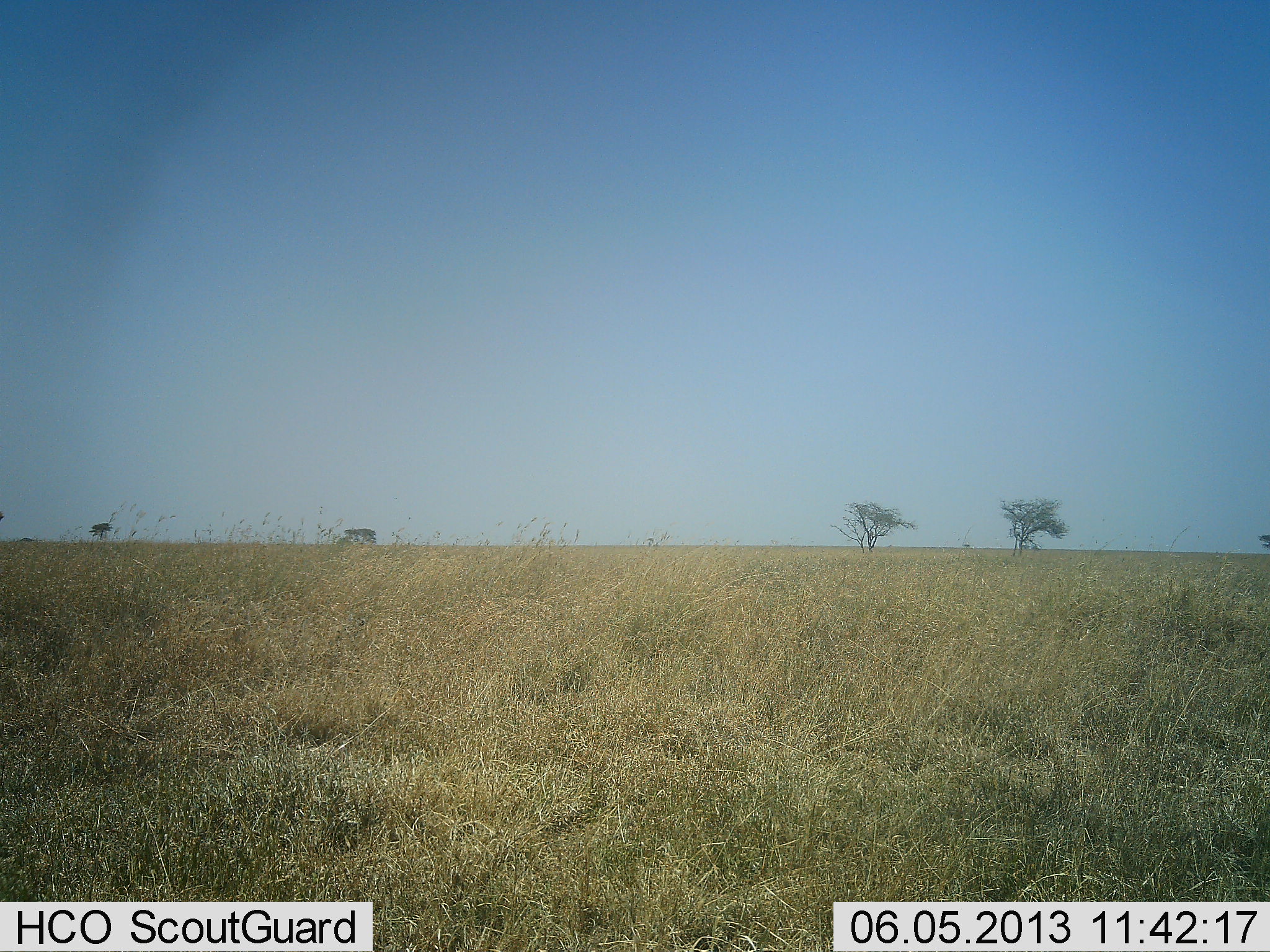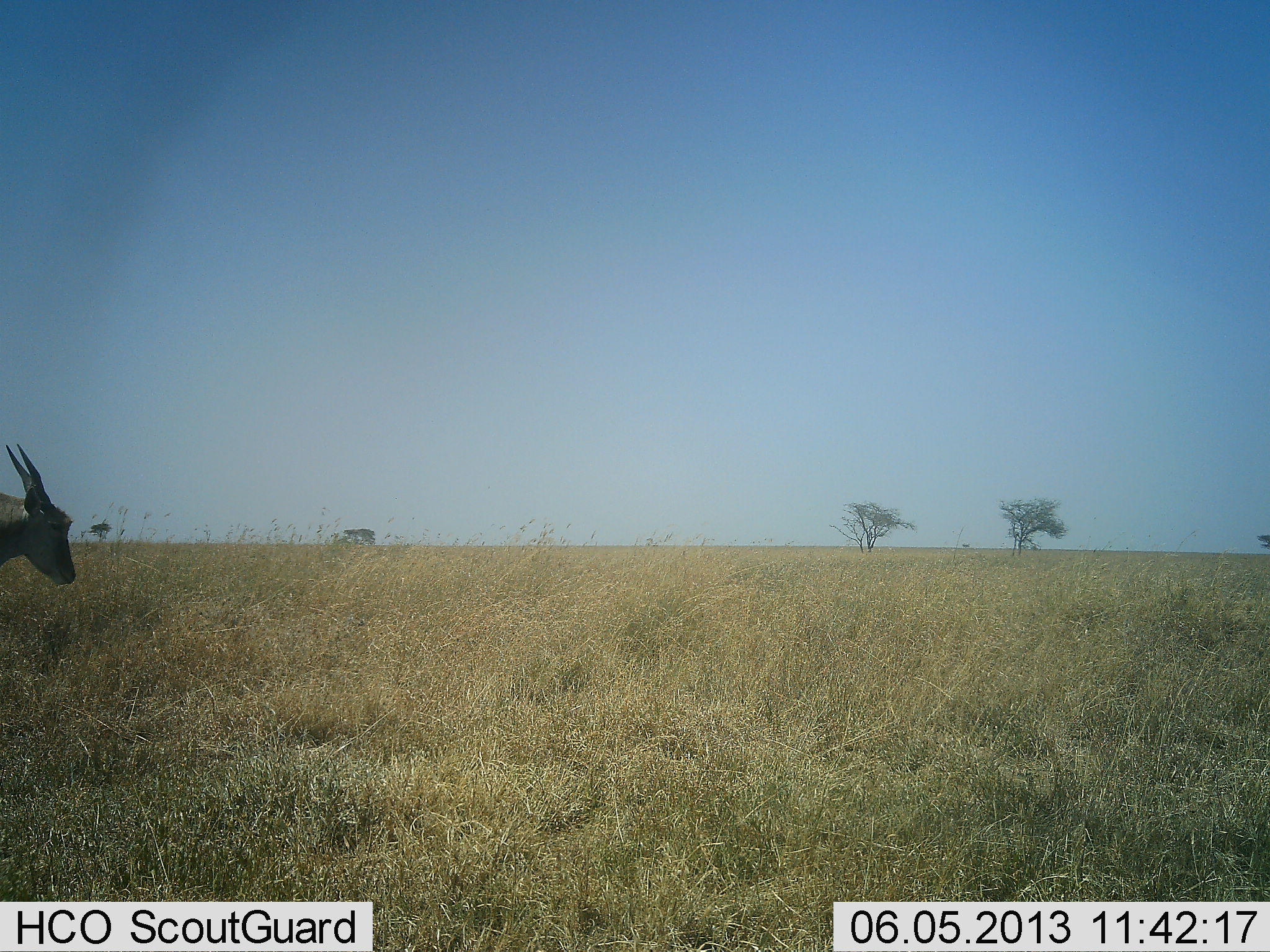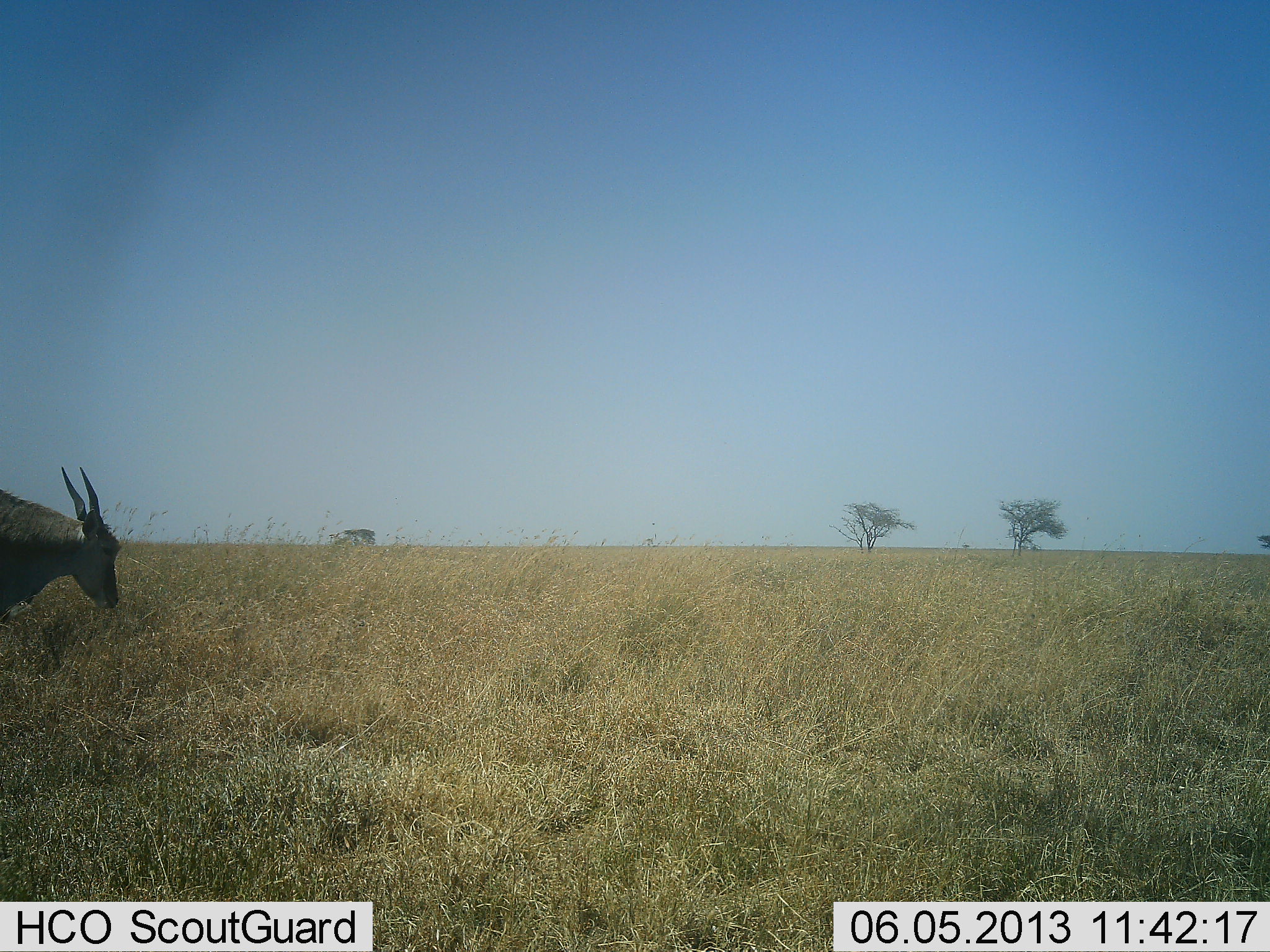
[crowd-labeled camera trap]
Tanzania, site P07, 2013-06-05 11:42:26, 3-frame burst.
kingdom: Animalia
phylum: Chordata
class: Mammalia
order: Artiodactyla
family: Bovidae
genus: Tragelaphus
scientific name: Tragelaphus oryx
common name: eland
Eland (Tragelaphus oryx), count 1. Behavior (volunteer vote fractions): standing 10%, resting 0%, moving 70%, interacting 0%. Young present (vote fraction): 0%. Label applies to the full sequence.